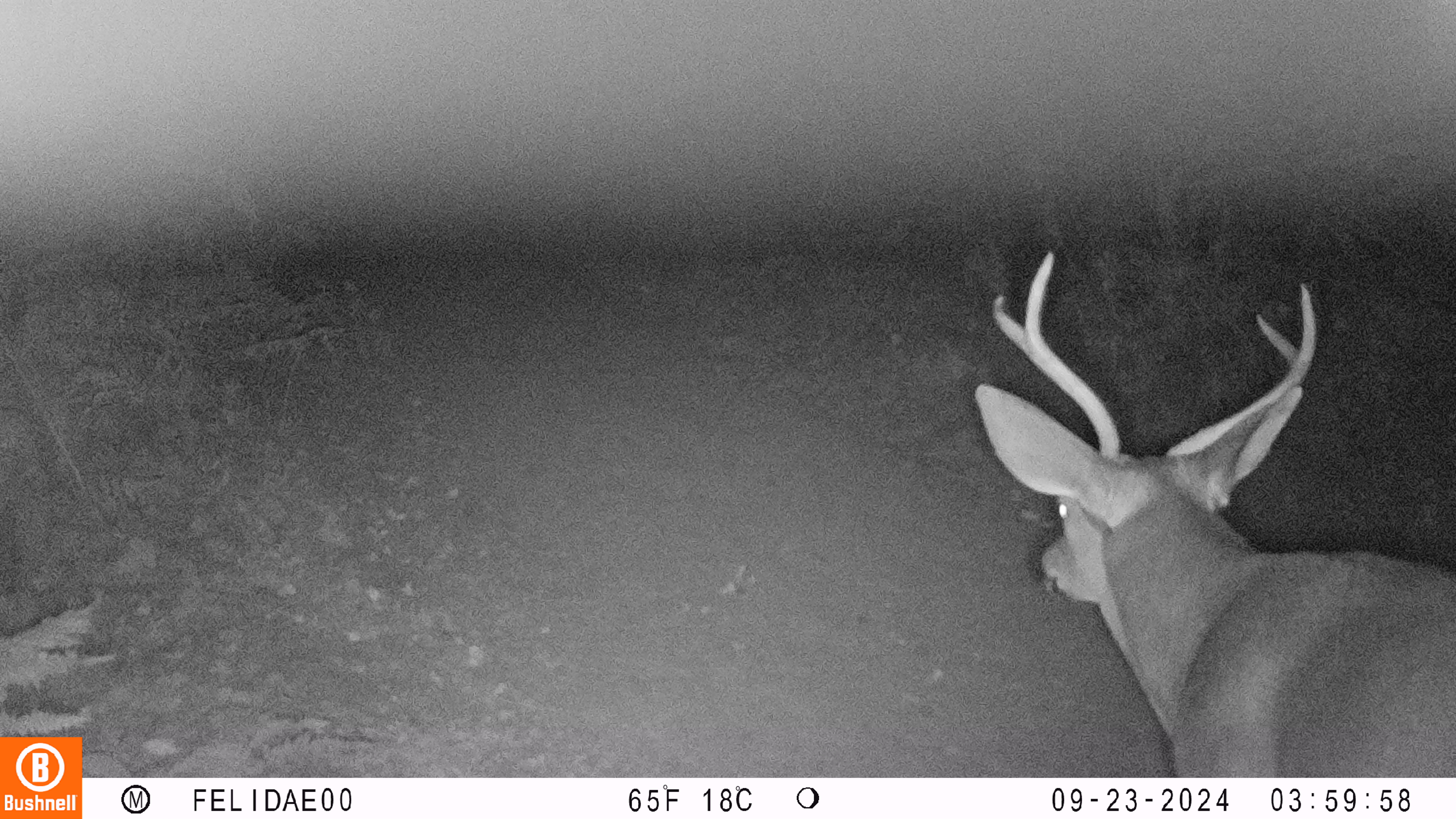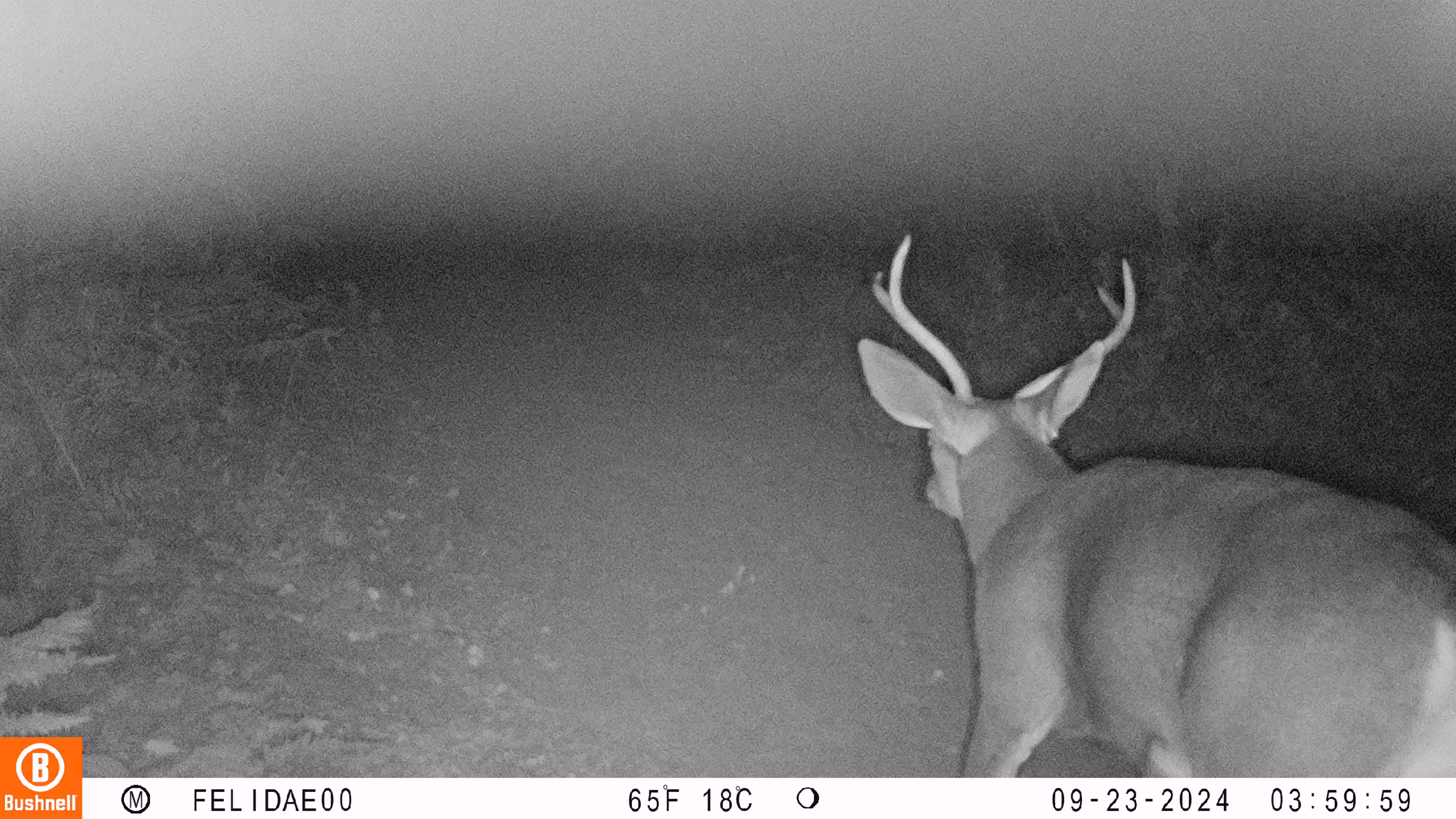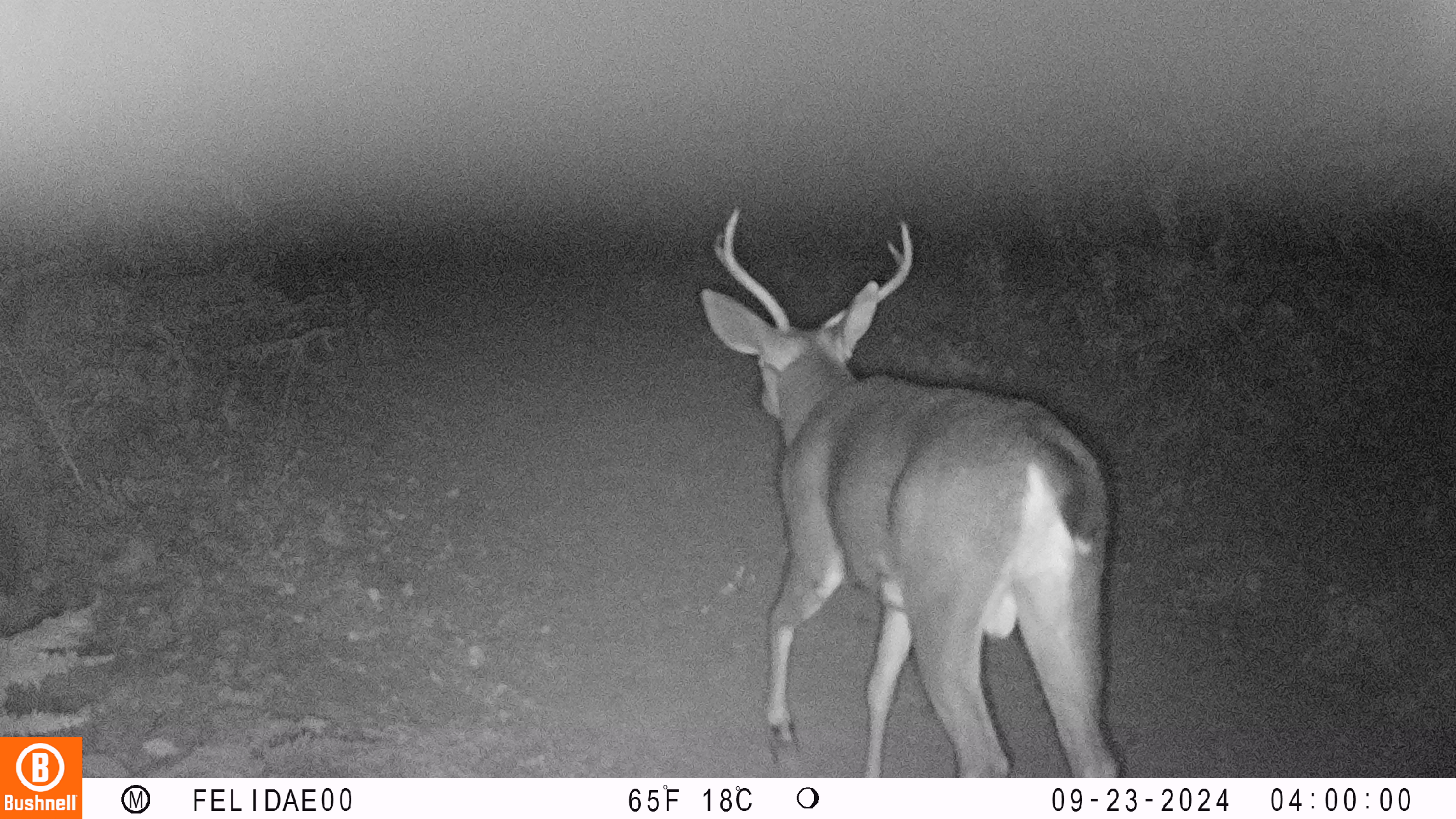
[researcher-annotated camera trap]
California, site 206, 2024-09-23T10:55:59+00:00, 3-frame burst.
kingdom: Animalia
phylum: Chordata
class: Mammalia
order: Artiodactyla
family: Cervidae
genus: Odocoileus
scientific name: Odocoileus hemionus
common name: mule deer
Mule deer (Odocoileus hemionus).